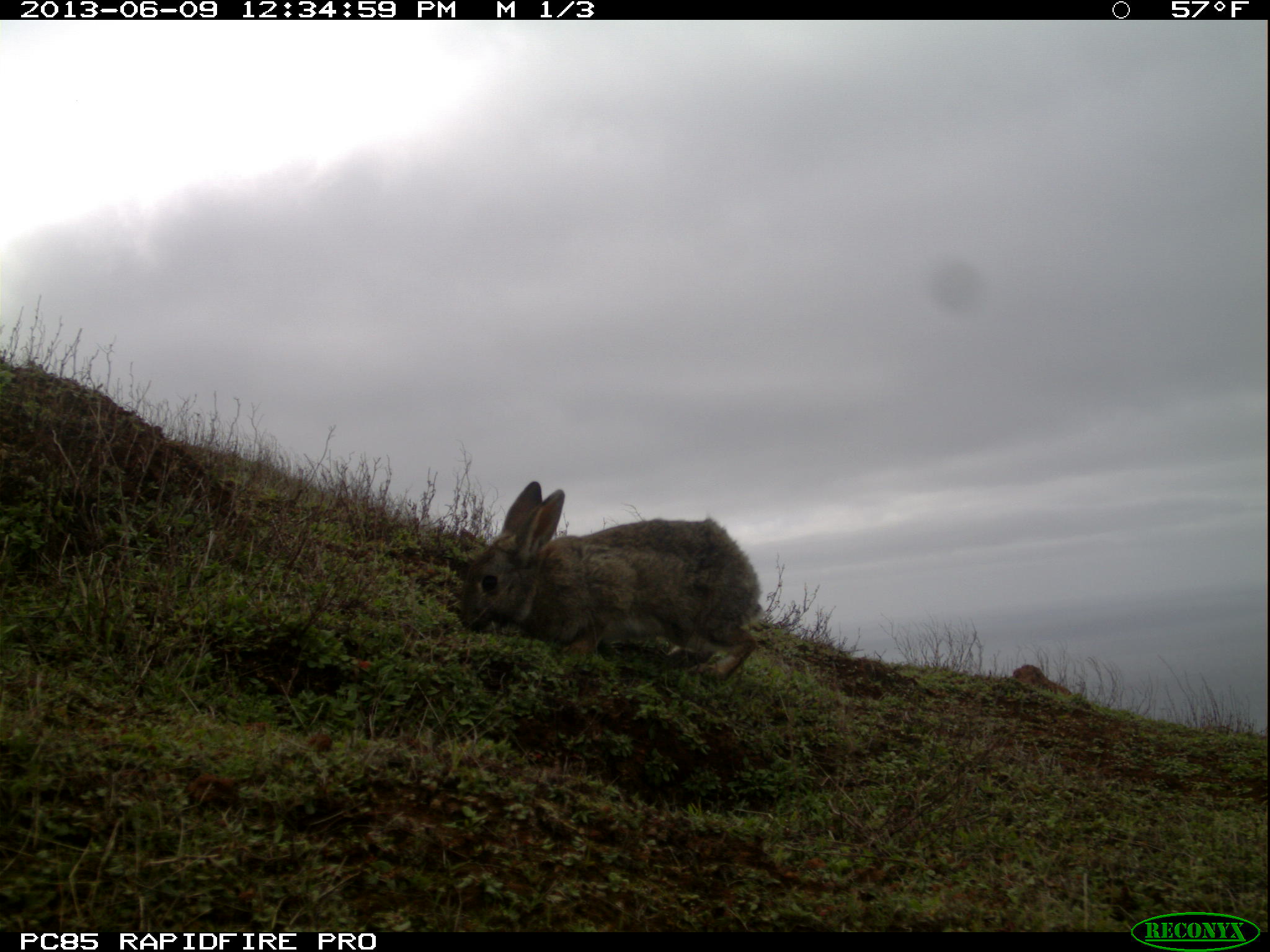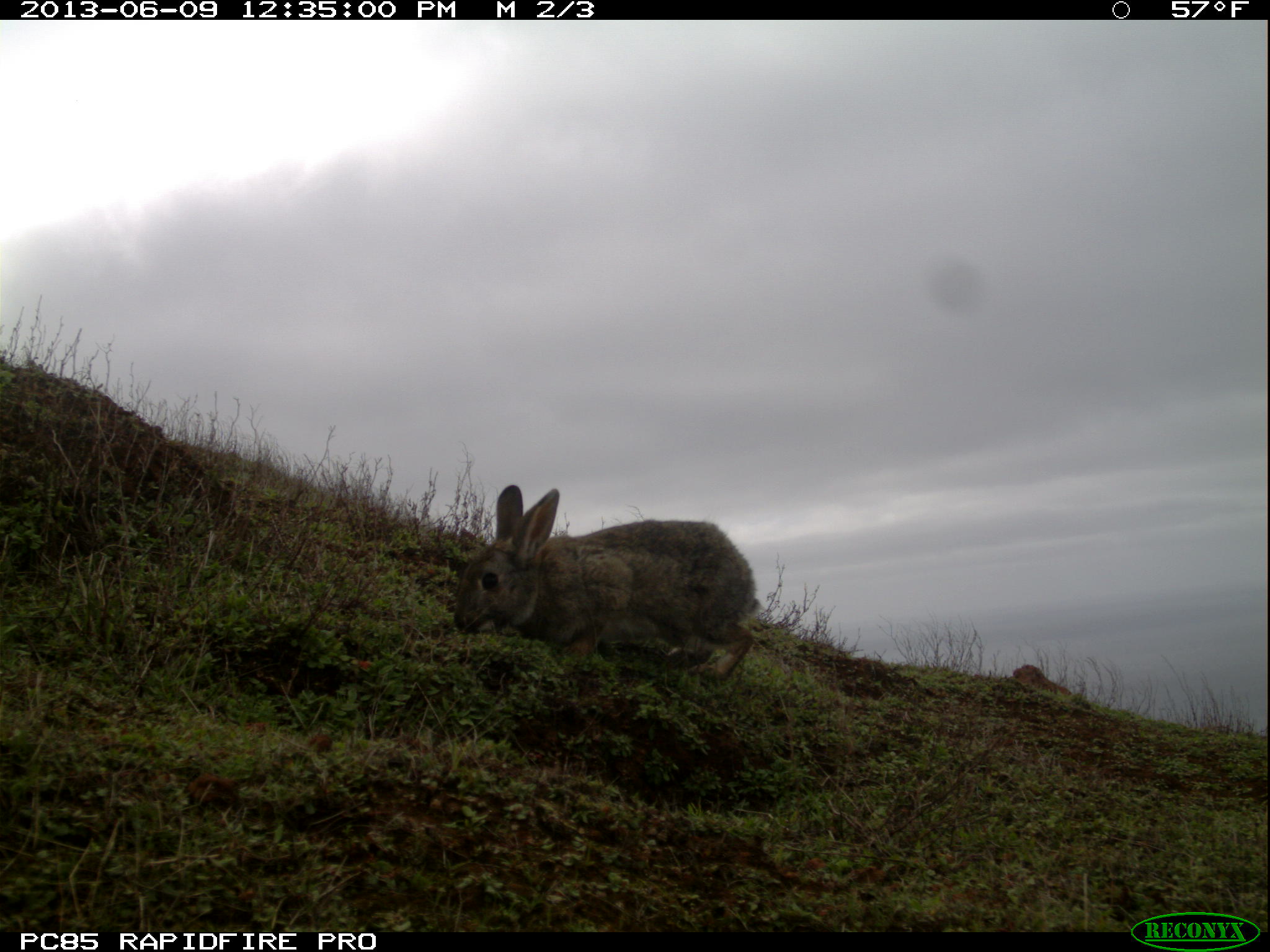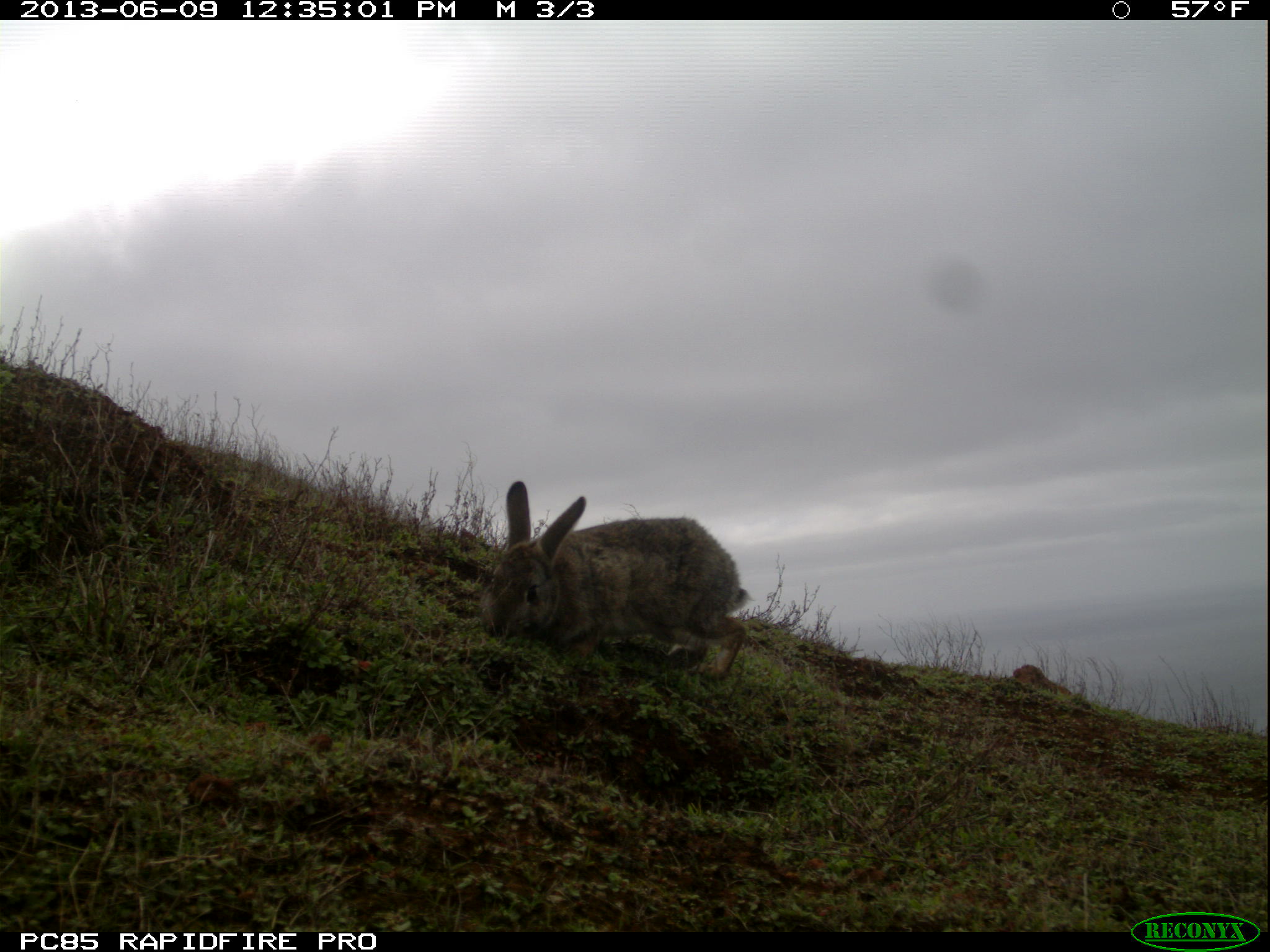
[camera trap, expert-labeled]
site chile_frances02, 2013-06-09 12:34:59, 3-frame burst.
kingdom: Animalia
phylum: Chordata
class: Mammalia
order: Lagomorpha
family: Leporidae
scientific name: Leporidae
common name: rabbits and hares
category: rabbit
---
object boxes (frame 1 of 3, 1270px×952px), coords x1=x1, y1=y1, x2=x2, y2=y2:
rabbit: x1=455, y1=478, x2=761, y2=684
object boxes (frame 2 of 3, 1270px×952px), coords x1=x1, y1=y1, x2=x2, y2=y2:
rabbit: x1=450, y1=483, x2=759, y2=687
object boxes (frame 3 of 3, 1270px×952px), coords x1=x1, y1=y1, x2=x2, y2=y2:
rabbit: x1=477, y1=482, x2=748, y2=687